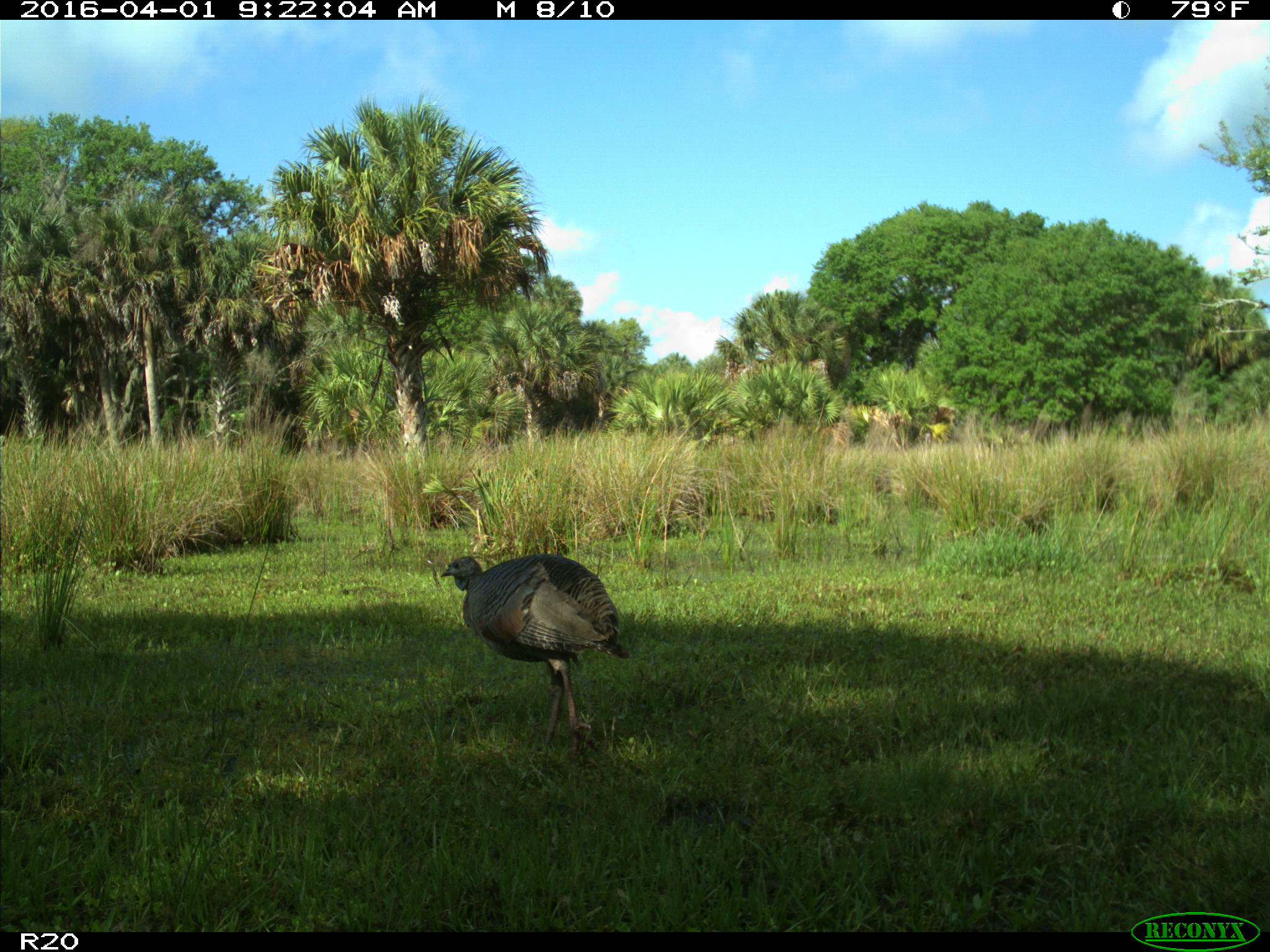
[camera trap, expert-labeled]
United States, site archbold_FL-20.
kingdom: Animalia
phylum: Chordata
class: Aves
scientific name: Aves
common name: birds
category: unidentified bird